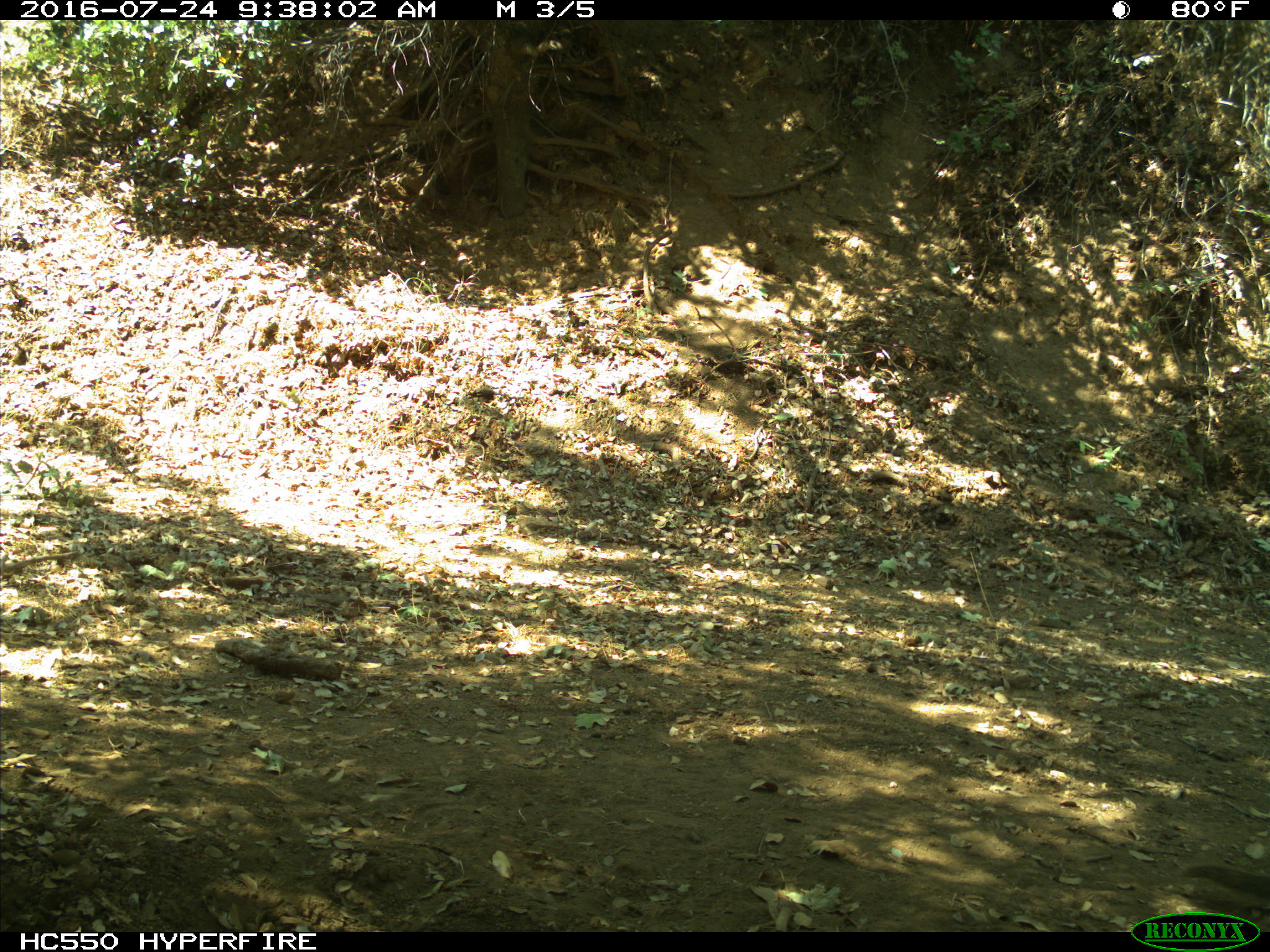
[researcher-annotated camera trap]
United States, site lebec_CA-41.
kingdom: Animalia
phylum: Chordata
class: Mammalia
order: Rodentia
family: Sciuridae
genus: Otospermophilus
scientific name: Otospermophilus beecheyi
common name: california ground squirrel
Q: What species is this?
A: Otospermophilus beecheyi (california ground squirrel).